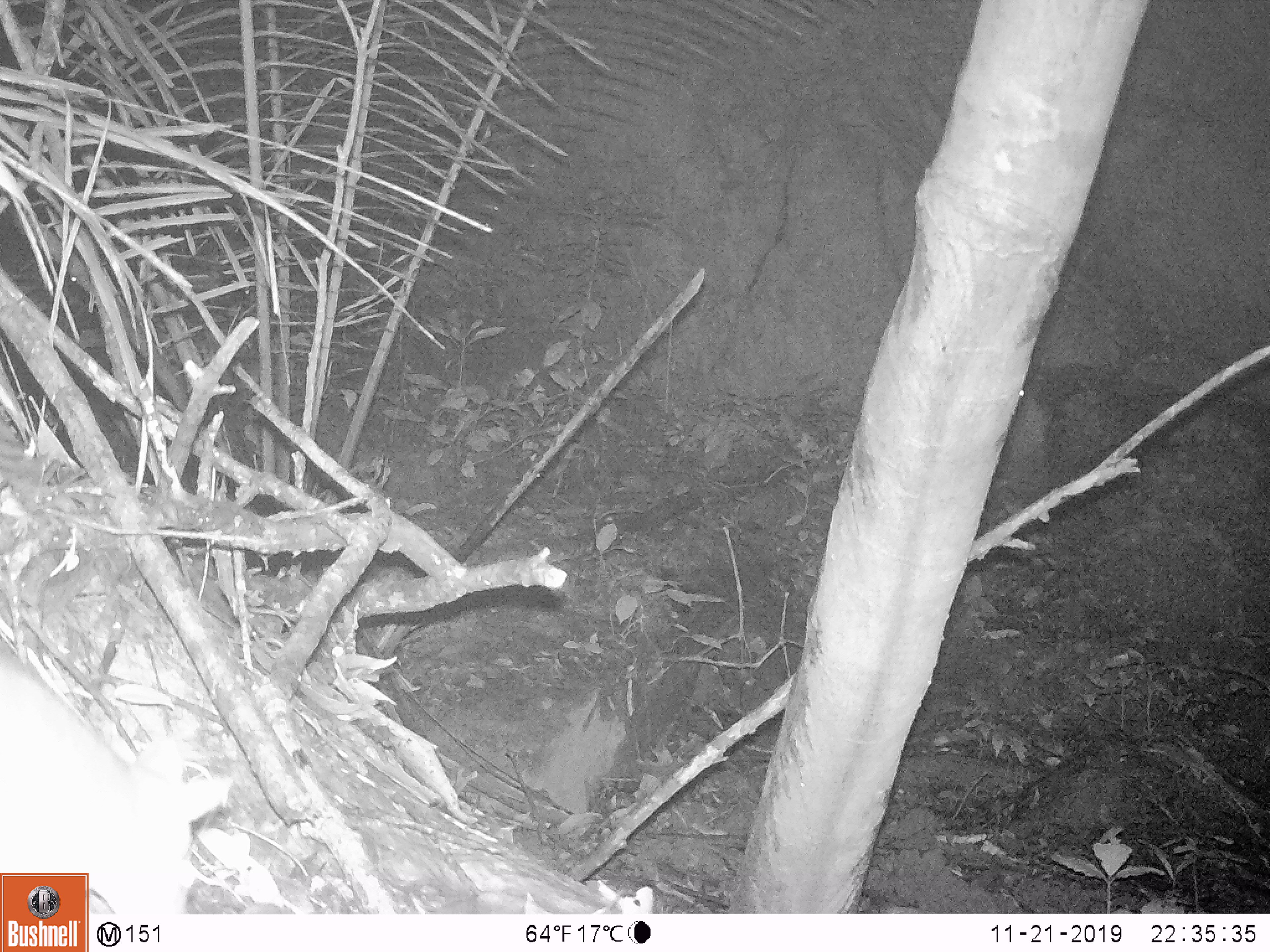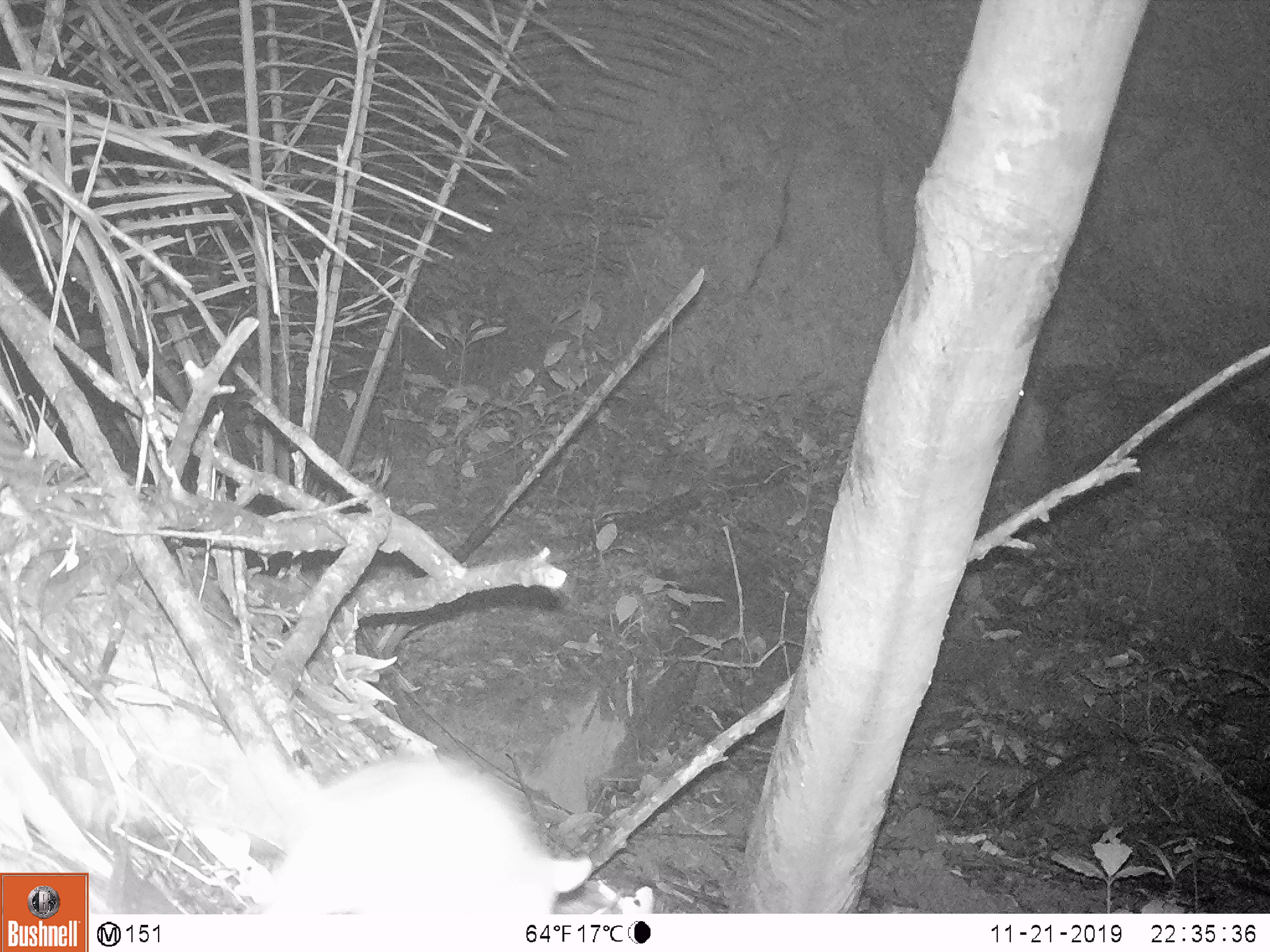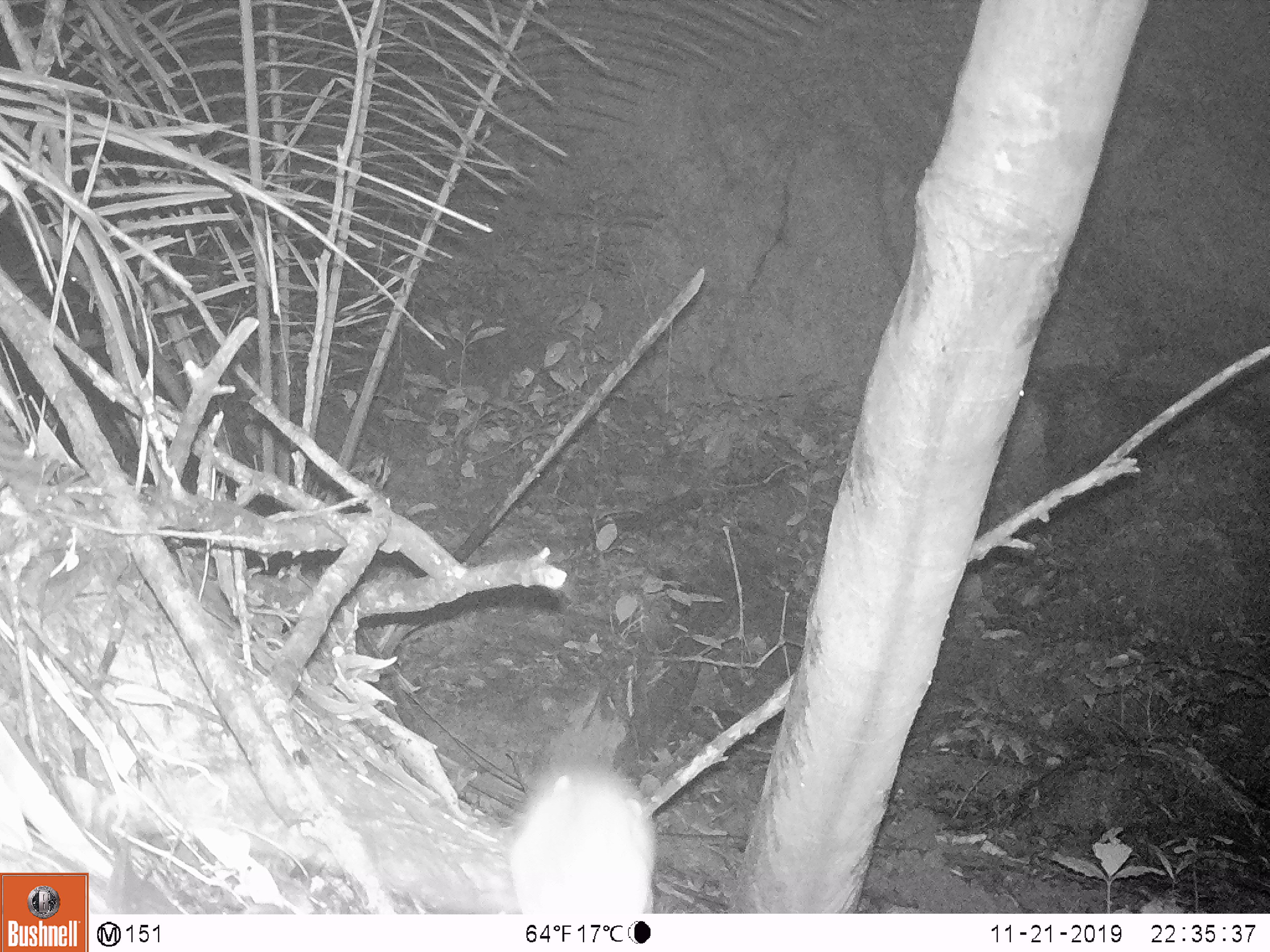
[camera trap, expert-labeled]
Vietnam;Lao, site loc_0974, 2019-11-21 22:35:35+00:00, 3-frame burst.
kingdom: Animalia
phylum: Chordata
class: Mammalia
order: Rodentia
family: Muridae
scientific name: Muridae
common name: old-world mice and rats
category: unidentified murid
Unidentified murid (old-world mice and rats) (Muridae). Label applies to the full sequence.